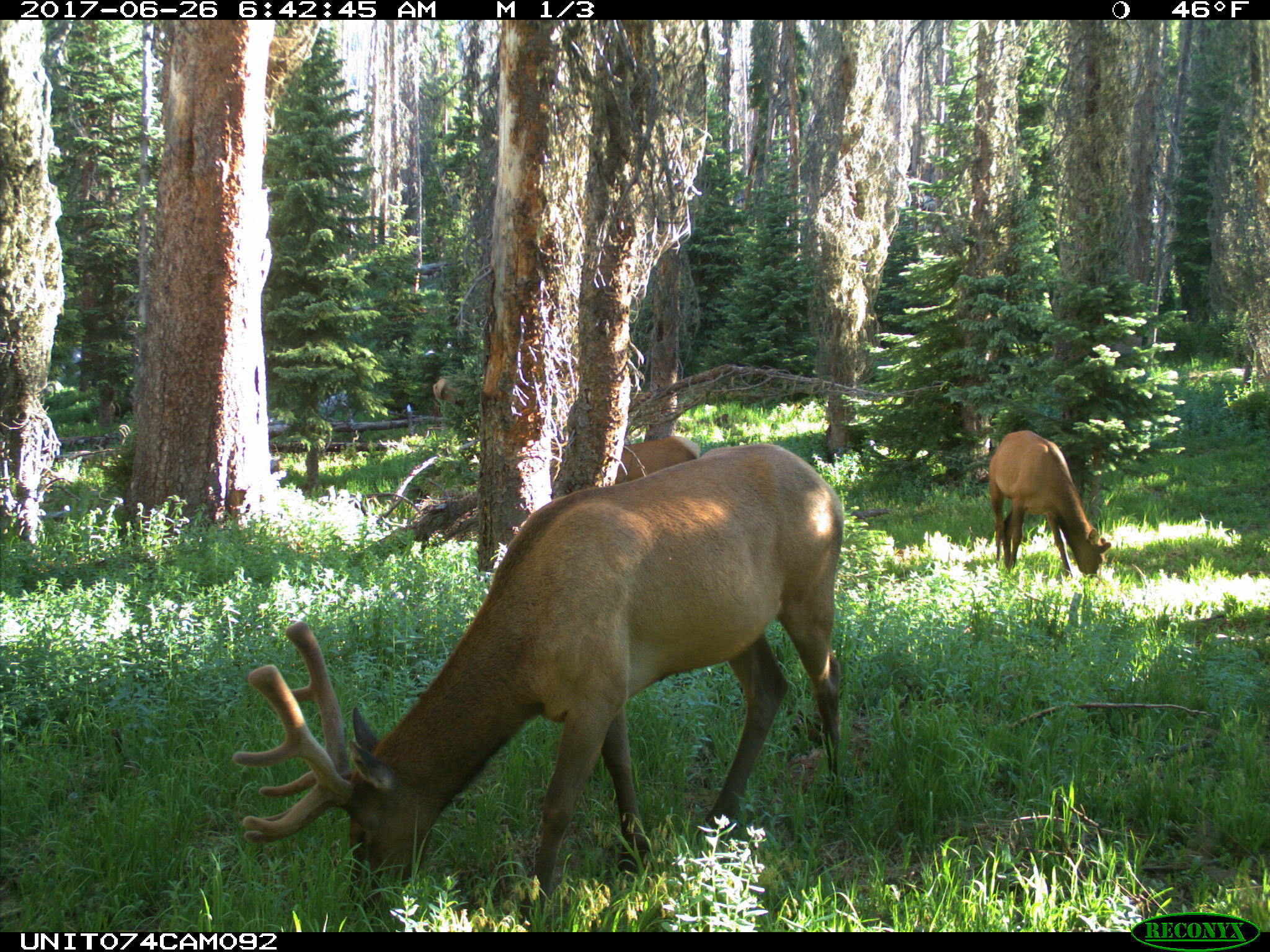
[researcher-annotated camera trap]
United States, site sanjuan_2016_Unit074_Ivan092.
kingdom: Animalia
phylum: Chordata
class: Mammalia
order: Artiodactyla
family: Cervidae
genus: Cervus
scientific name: Cervus elaphus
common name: red deer